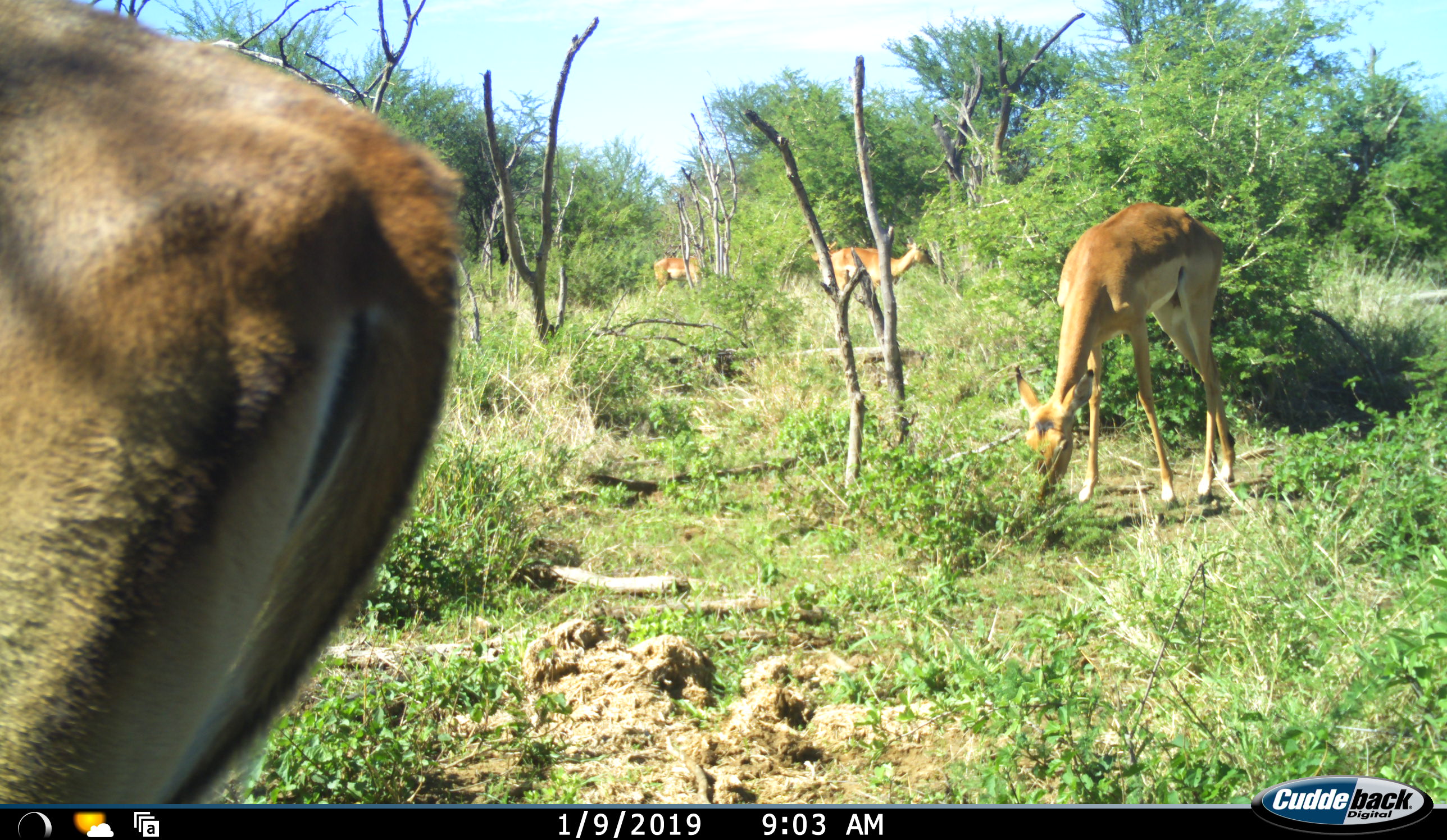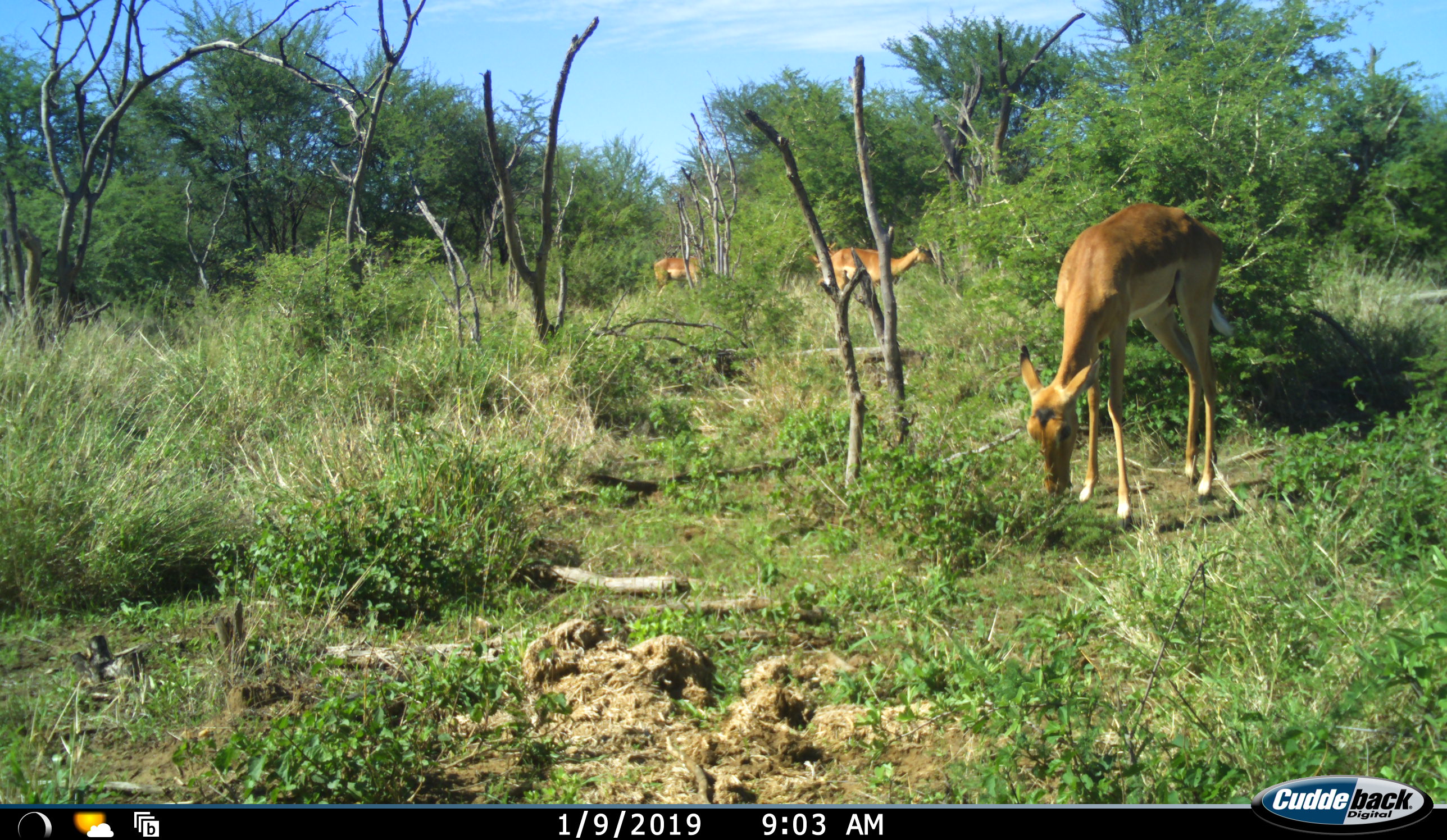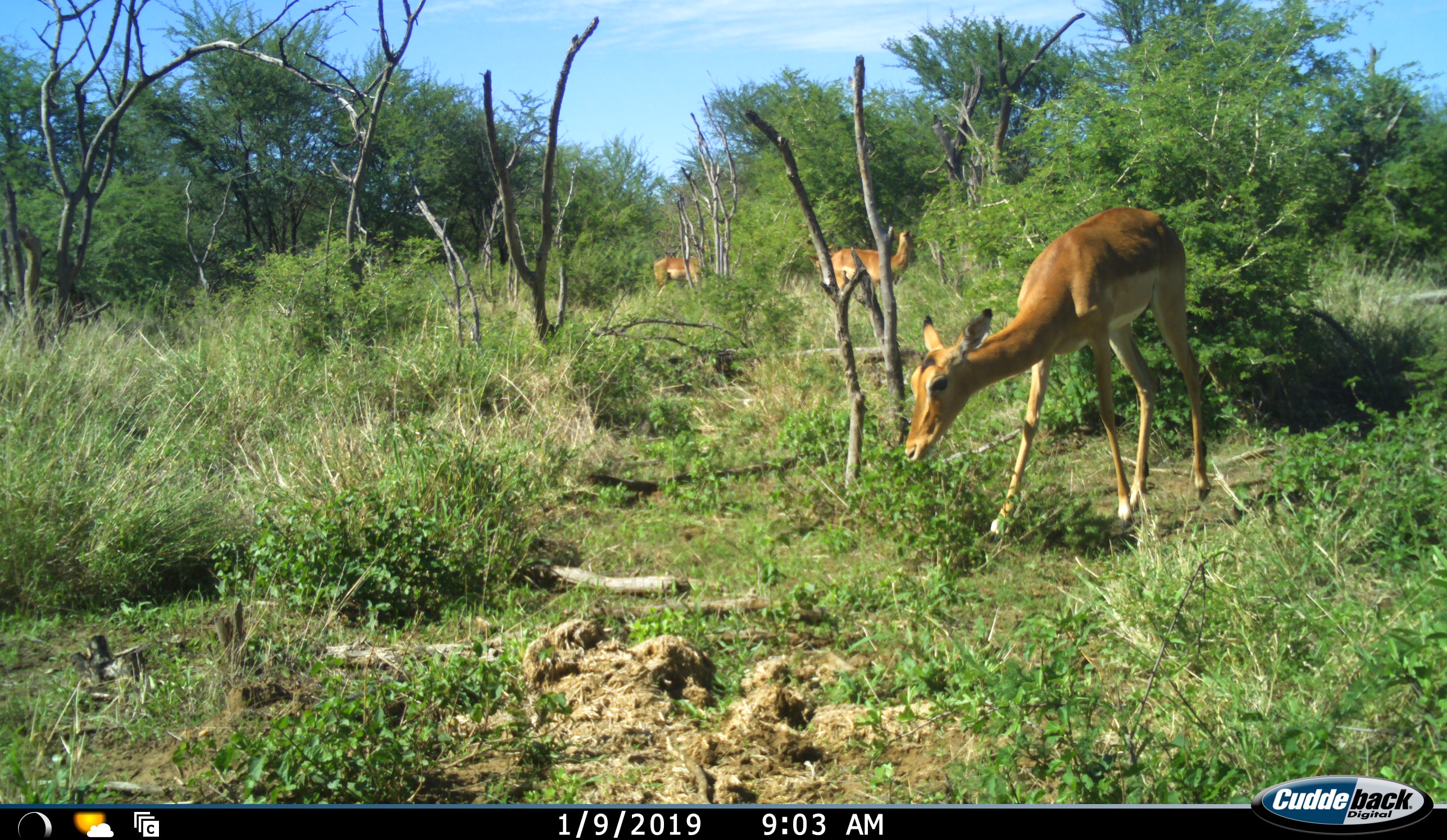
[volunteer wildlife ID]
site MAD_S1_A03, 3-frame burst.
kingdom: Animalia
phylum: Chordata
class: Mammalia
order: Artiodactyla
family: Bovidae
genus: Aepyceros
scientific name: Aepyceros melampus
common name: impala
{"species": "impala (Aepyceros melampus)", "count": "4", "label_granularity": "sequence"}